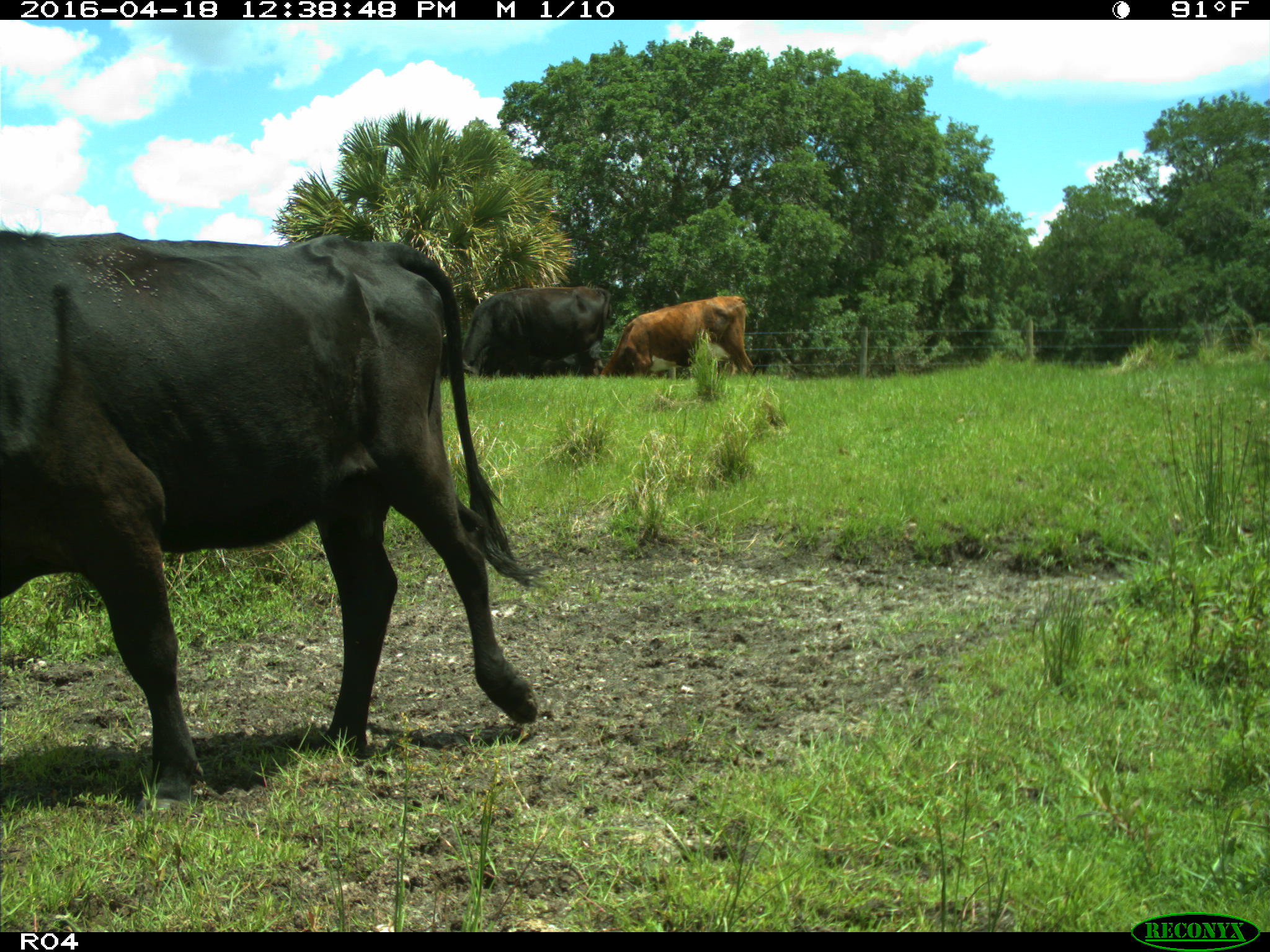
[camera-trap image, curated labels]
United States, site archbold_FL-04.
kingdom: Animalia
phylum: Chordata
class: Mammalia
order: Artiodactyla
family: Bovidae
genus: Bos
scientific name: Bos taurus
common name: domestic cow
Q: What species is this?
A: Bos taurus (domestic cow).